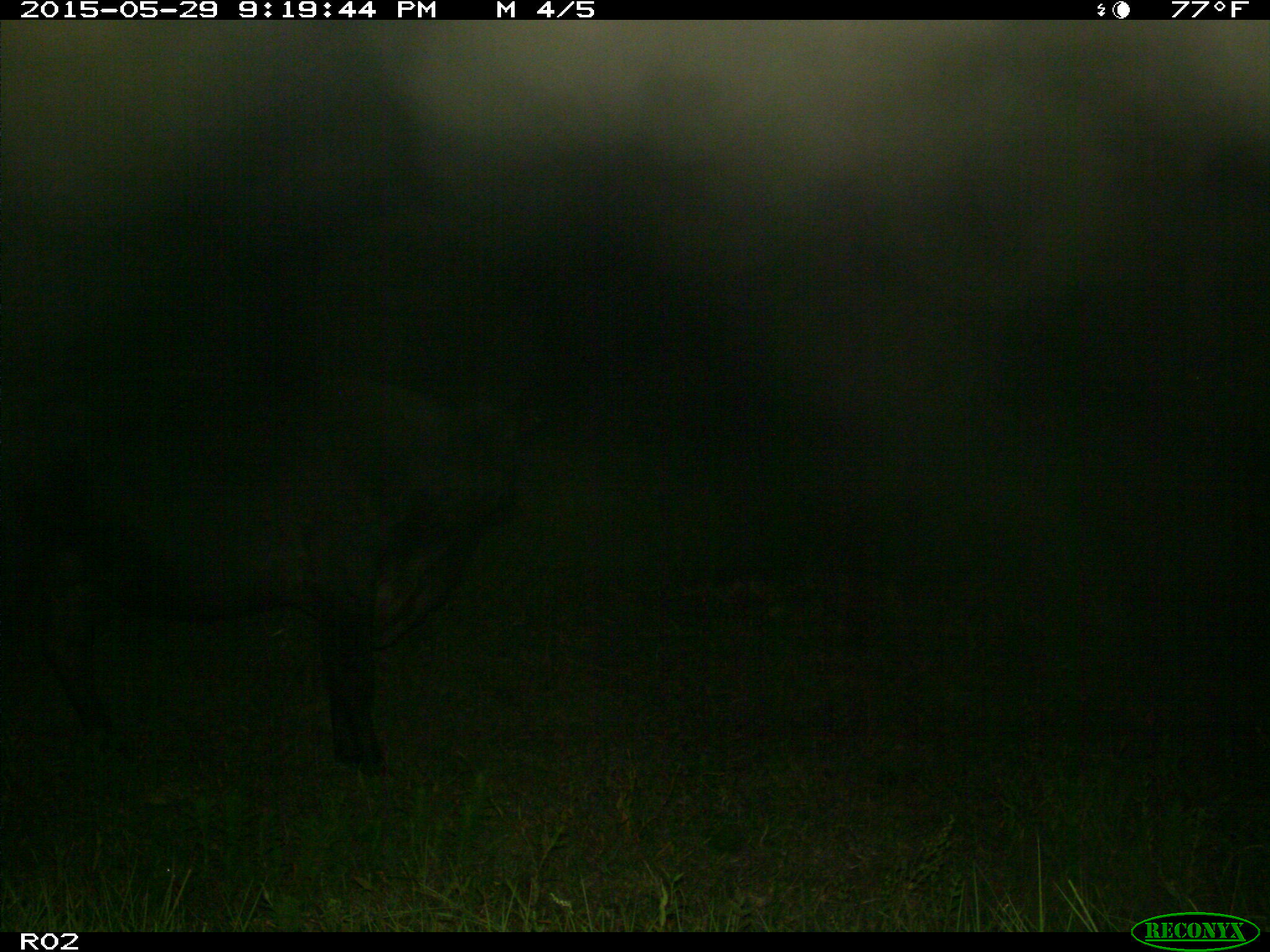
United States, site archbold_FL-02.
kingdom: Animalia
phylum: Chordata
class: Mammalia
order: Artiodactyla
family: Bovidae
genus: Bos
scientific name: Bos taurus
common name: domestic cow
Bos taurus (domestic cow).